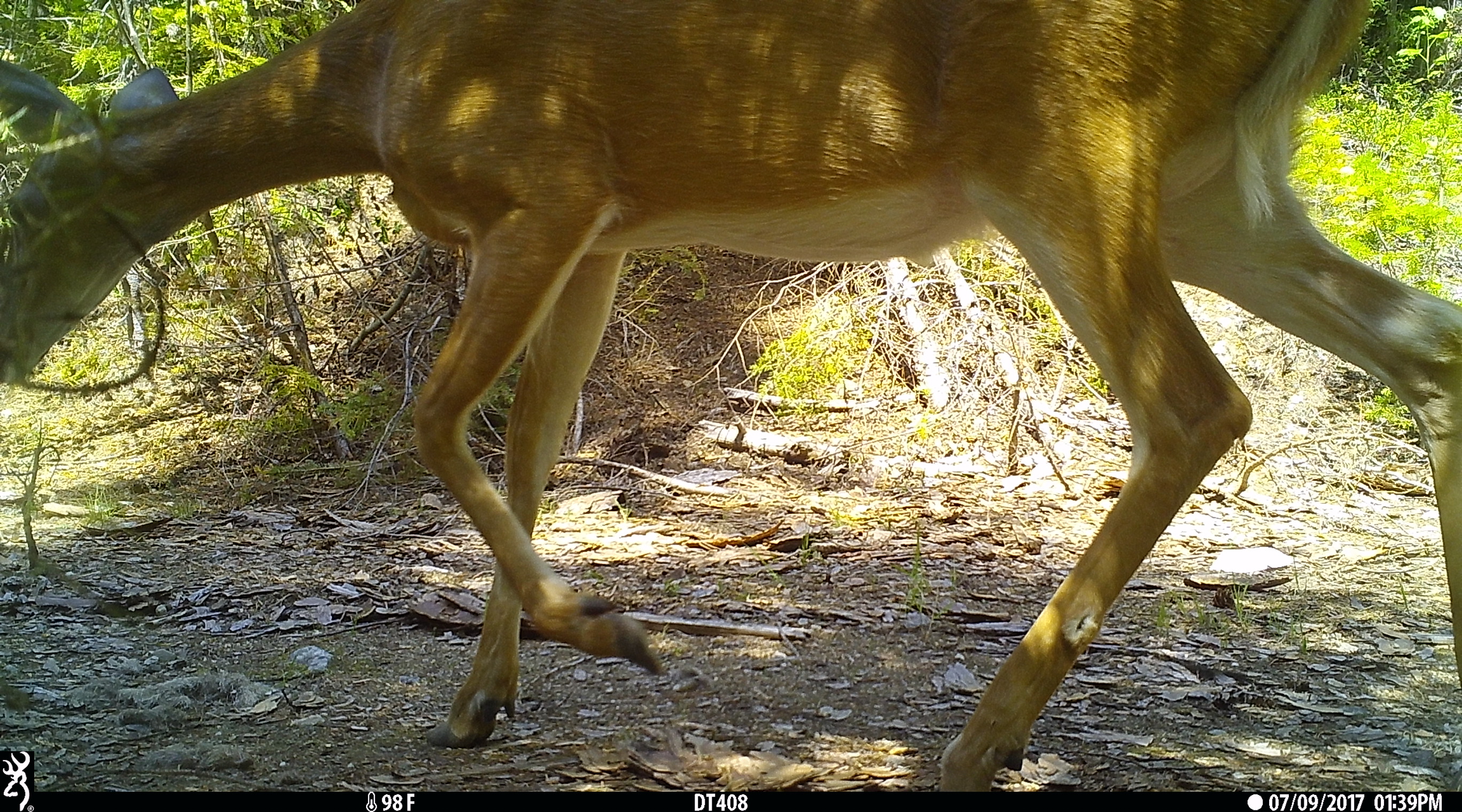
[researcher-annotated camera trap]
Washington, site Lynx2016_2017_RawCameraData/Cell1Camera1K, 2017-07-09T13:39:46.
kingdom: Animalia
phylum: Chordata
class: Mammalia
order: Artiodactyla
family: Cervidae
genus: Odocoileus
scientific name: Odocoileus virginianus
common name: white-tailed deer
Odocoileus virginianus (white-tailed deer). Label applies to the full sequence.